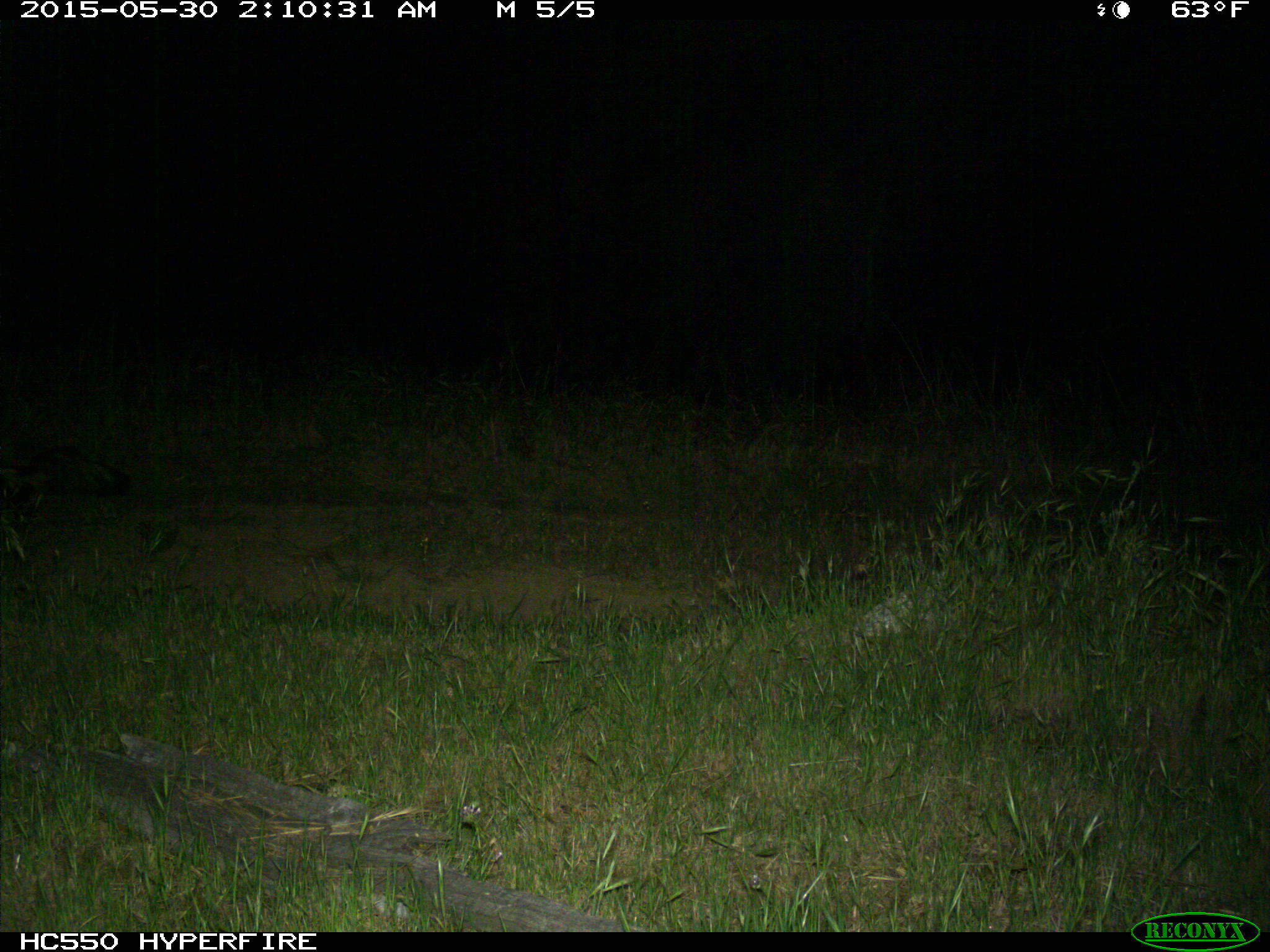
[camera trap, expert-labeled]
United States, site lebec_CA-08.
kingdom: Animalia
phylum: Chordata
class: Mammalia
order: Carnivora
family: Mephitidae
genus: Mephitis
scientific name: Mephitis mephitis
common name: striped skunk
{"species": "Mephitis mephitis (striped skunk)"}